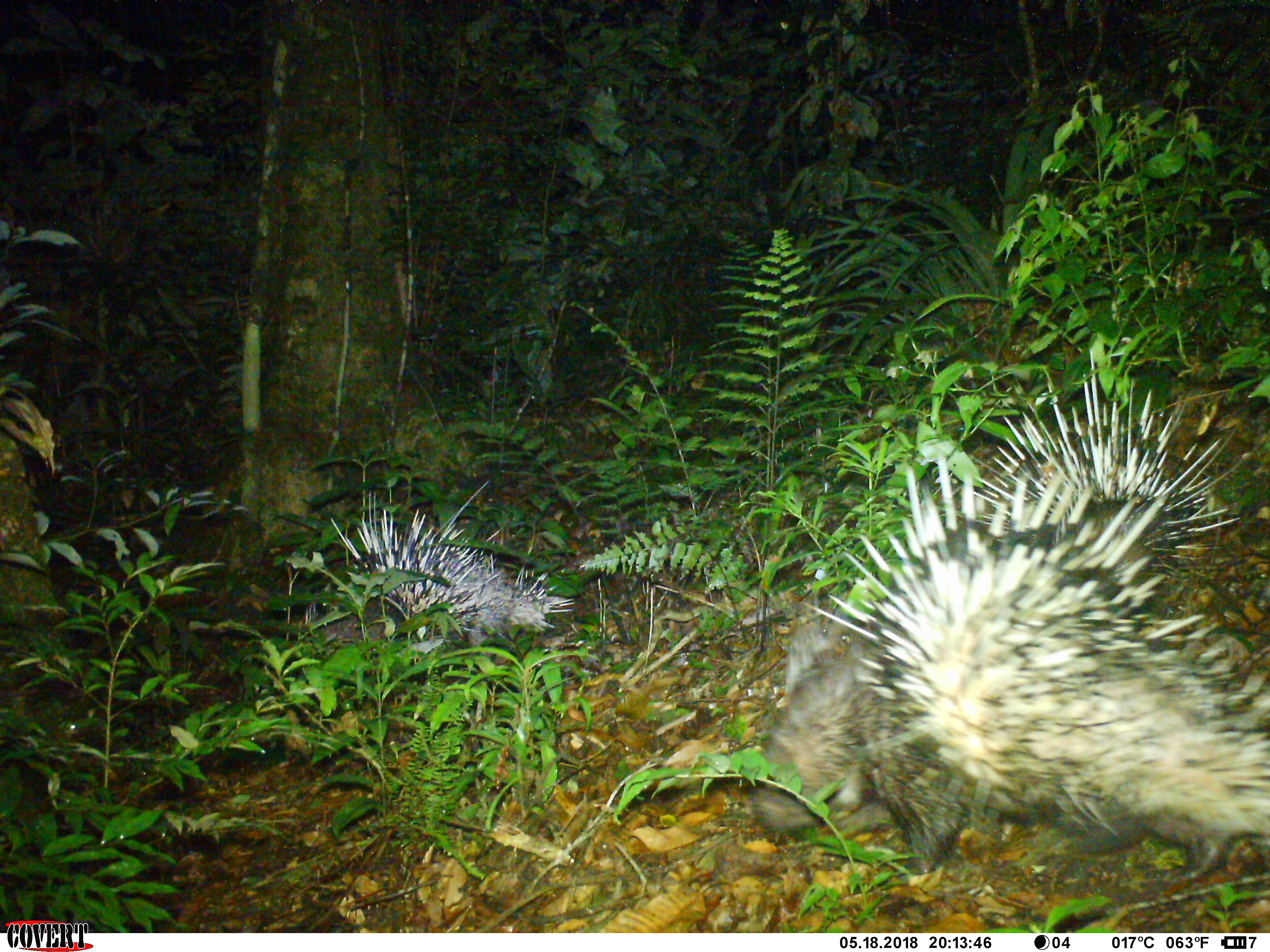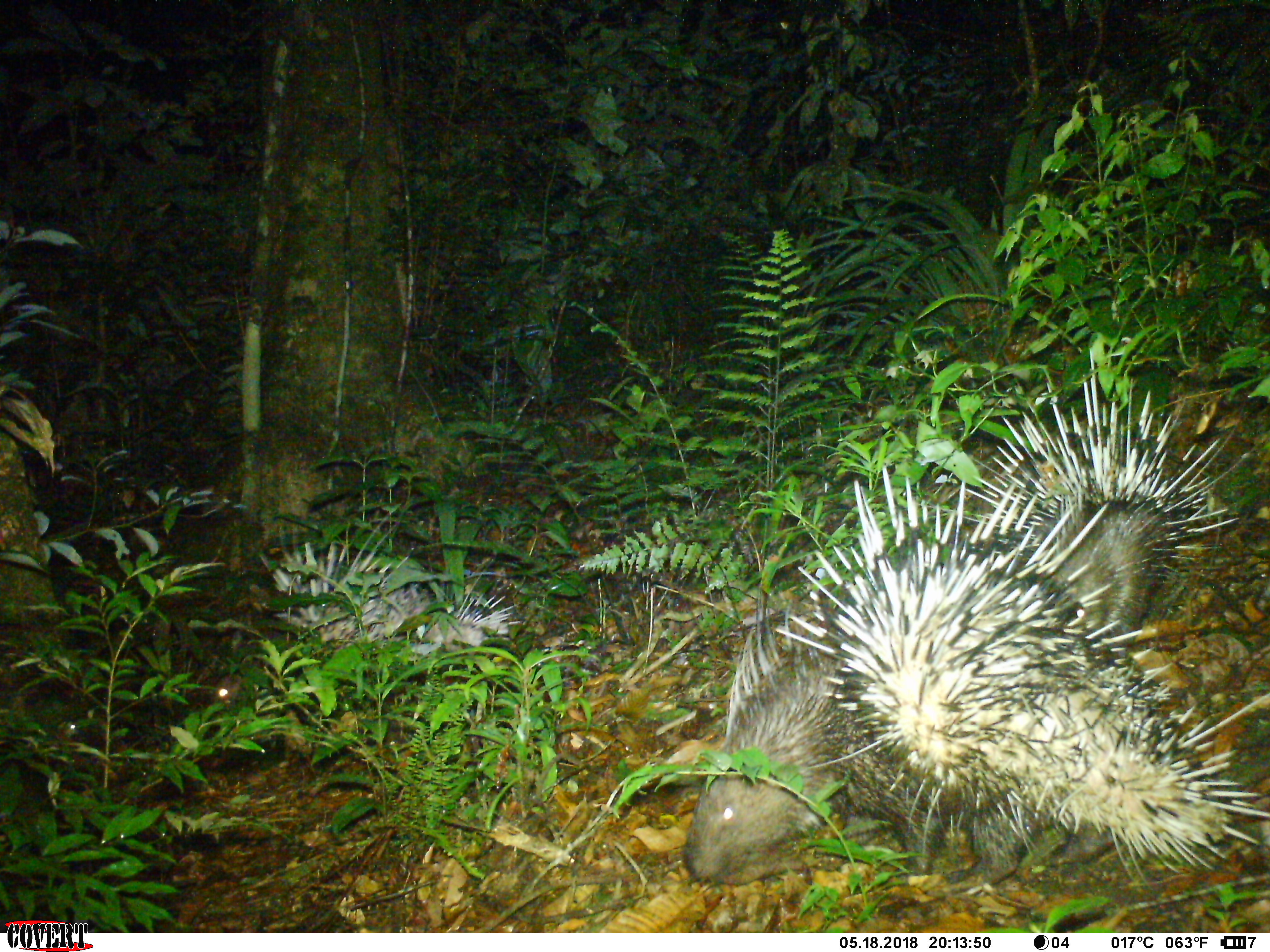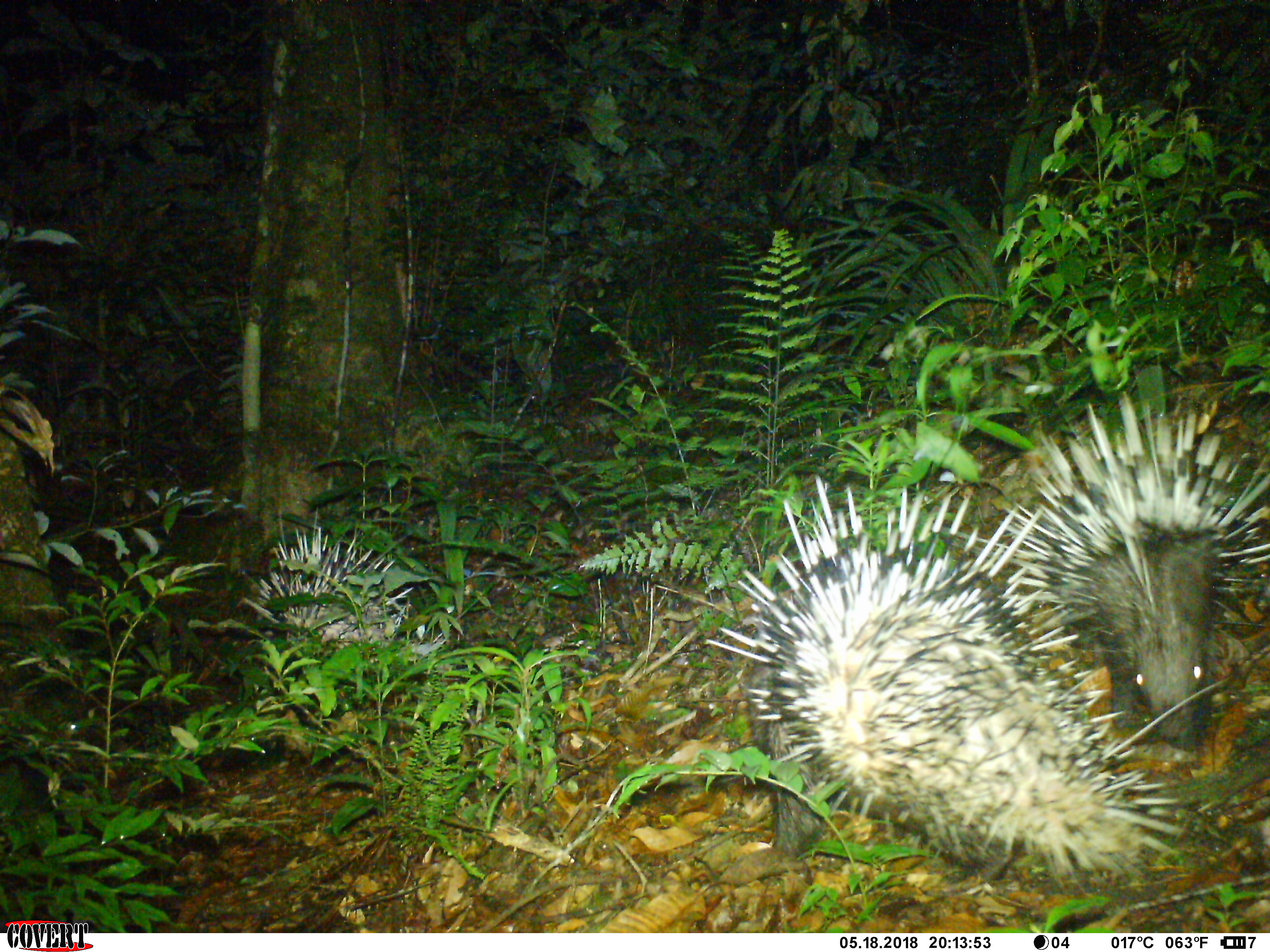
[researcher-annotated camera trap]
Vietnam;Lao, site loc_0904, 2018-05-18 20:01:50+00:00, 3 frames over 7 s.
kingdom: Animalia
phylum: Chordata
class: Mammalia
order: Rodentia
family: Hystricidae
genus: Hystrix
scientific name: Hystrix brachyura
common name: malayan porcupine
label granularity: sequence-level